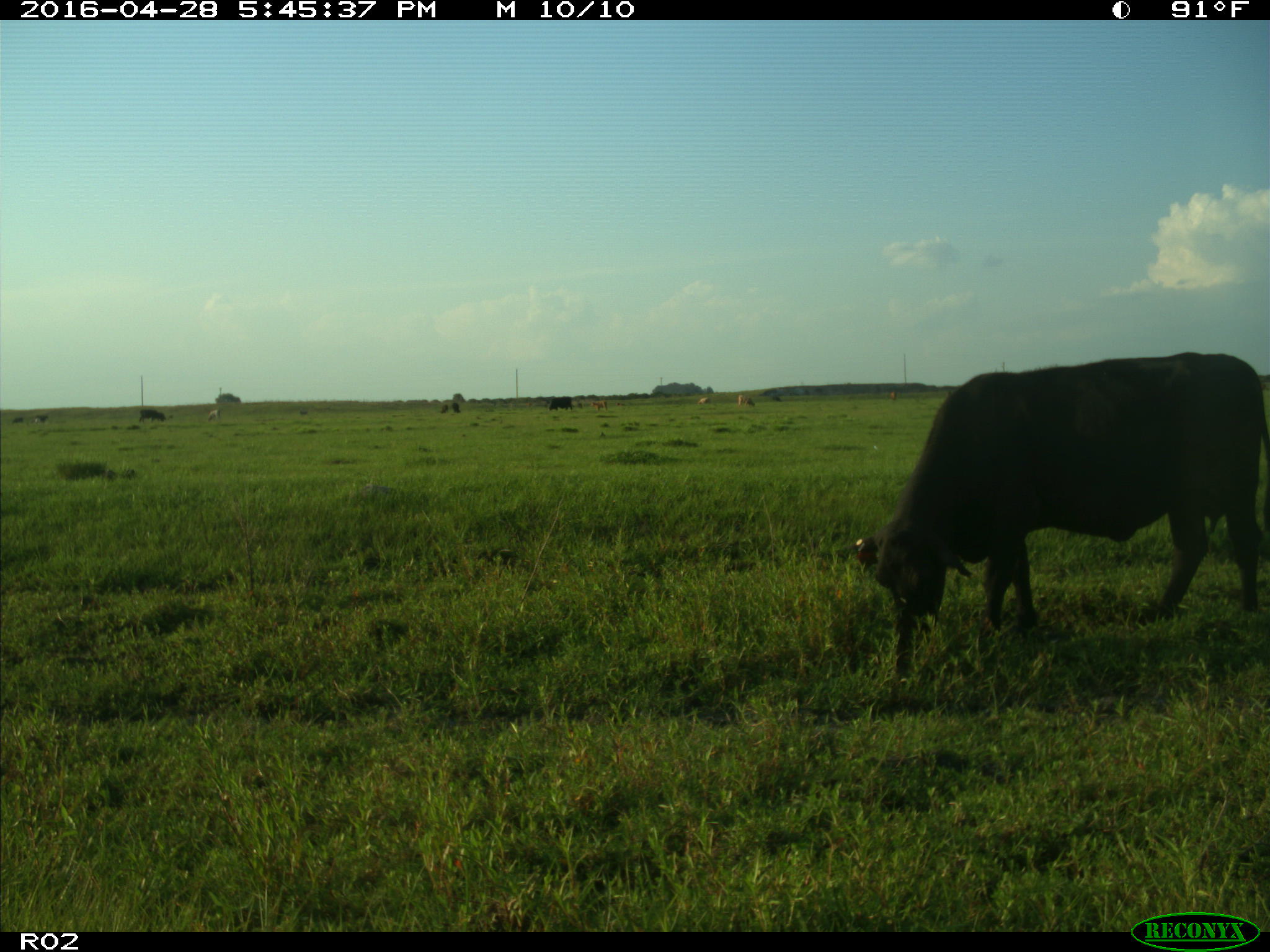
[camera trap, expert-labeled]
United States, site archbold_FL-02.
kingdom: Animalia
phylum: Chordata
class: Mammalia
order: Artiodactyla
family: Bovidae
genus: Bos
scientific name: Bos taurus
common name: domestic cow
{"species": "Bos taurus (domestic cow)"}